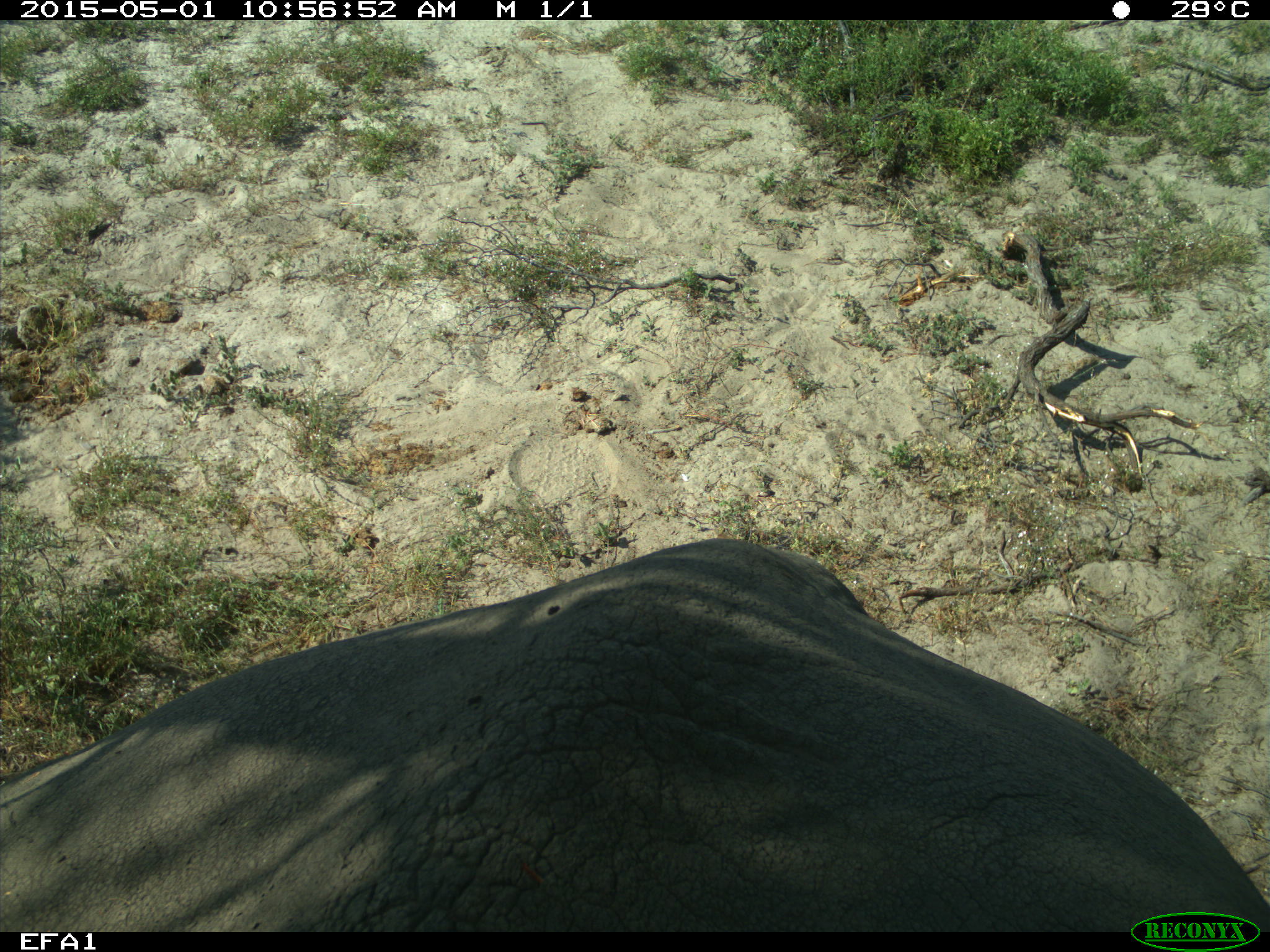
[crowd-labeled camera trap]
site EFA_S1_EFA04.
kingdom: Animalia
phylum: Chordata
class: Mammalia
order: Proboscidea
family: Elephantidae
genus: Loxodonta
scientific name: Loxodonta africana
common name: african bush elephant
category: elephant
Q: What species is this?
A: Elephant (african bush elephant) (Loxodonta africana).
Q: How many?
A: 1.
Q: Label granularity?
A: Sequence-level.